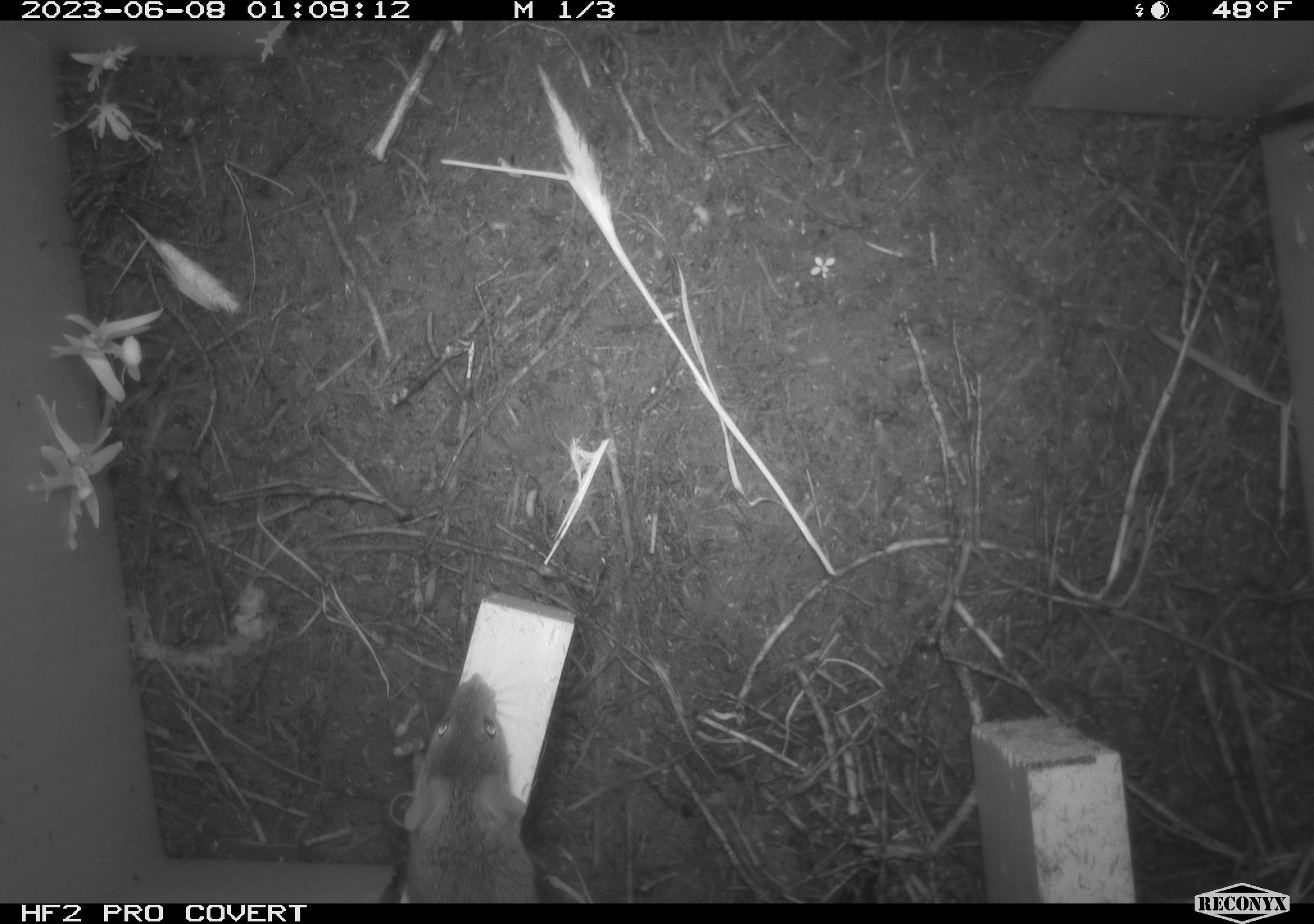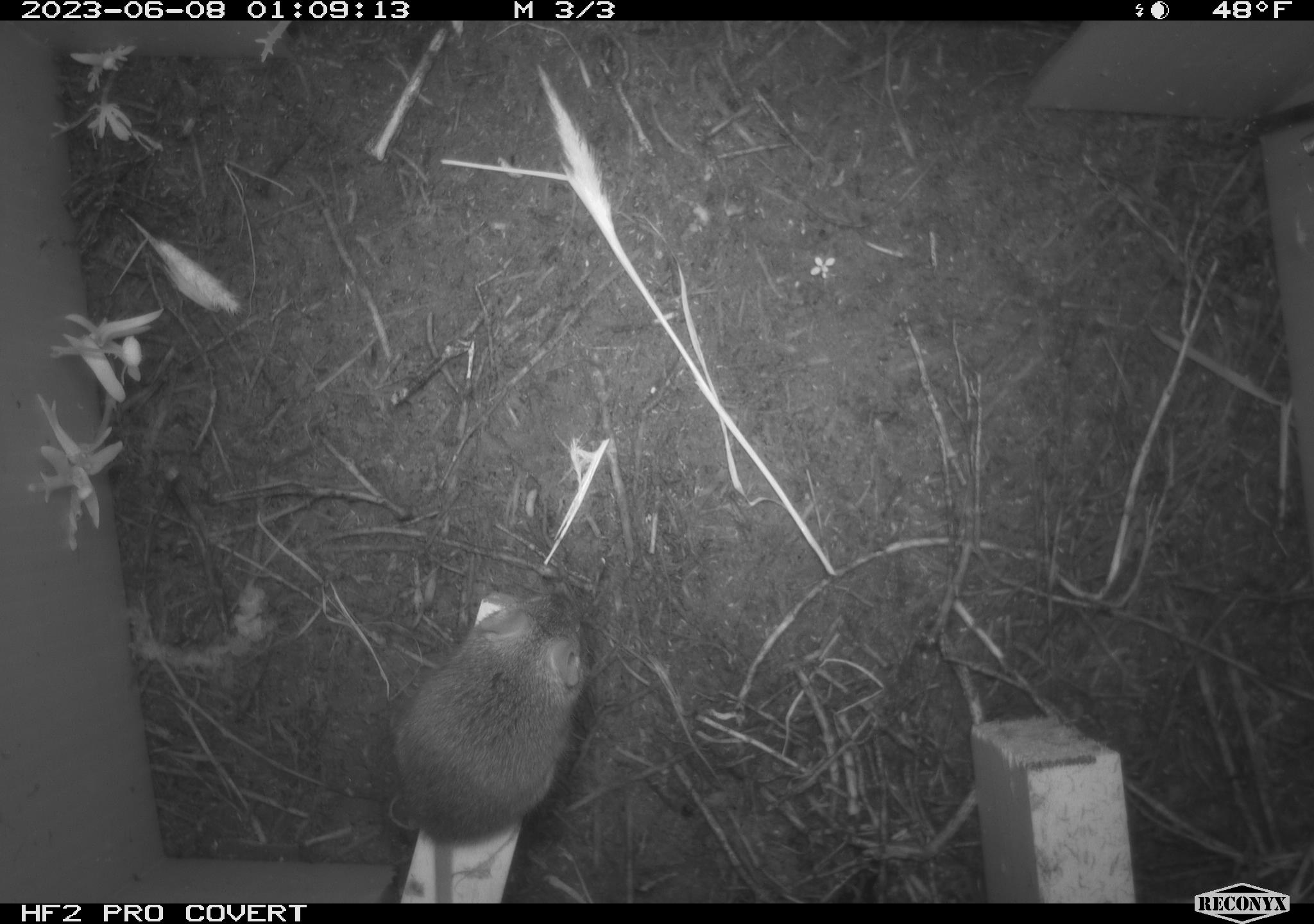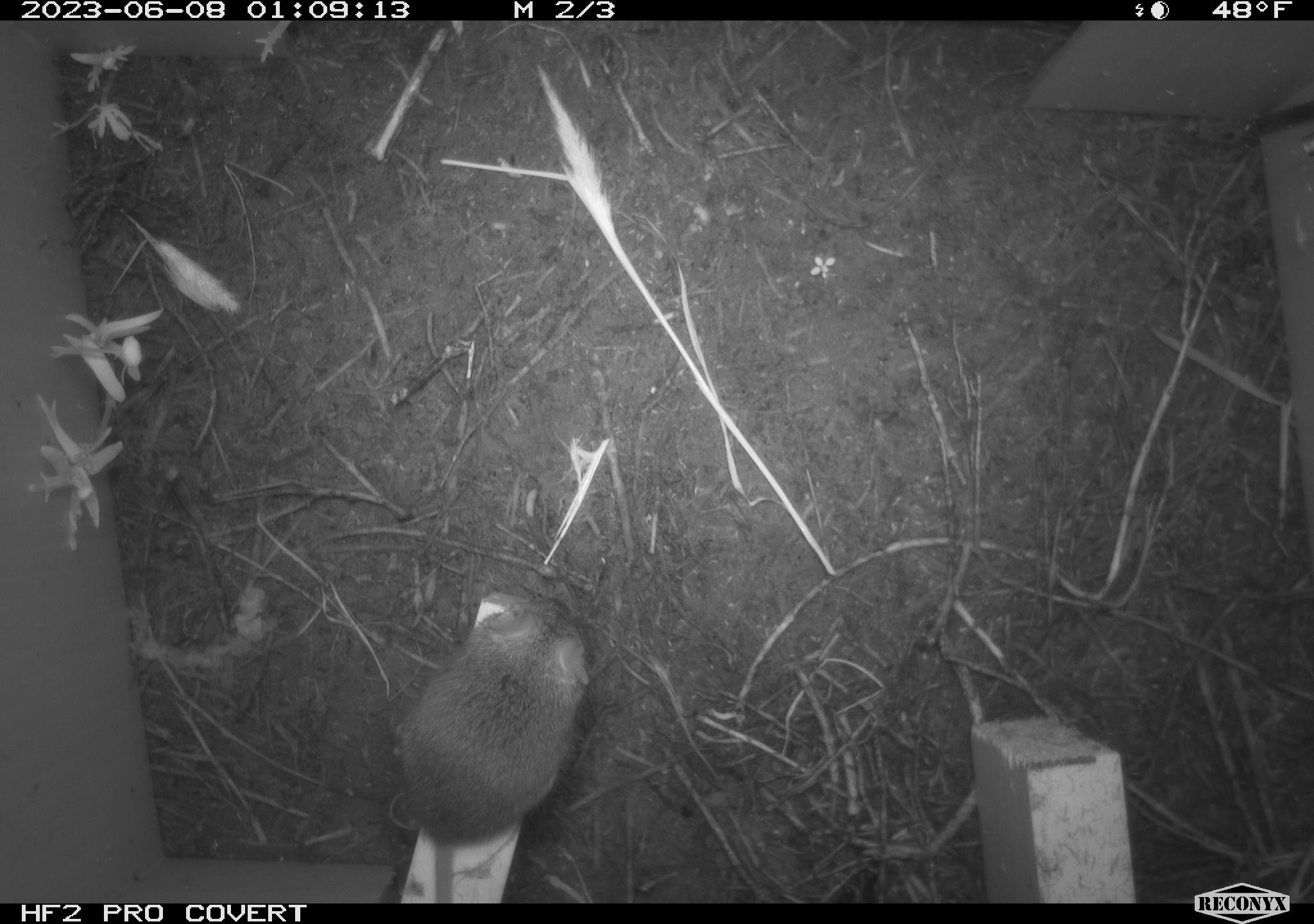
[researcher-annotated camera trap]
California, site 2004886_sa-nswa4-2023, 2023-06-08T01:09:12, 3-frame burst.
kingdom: Animalia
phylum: Chordata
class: Mammalia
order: Rodentia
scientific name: Rodentia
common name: mouse species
Mouse species (Rodentia).